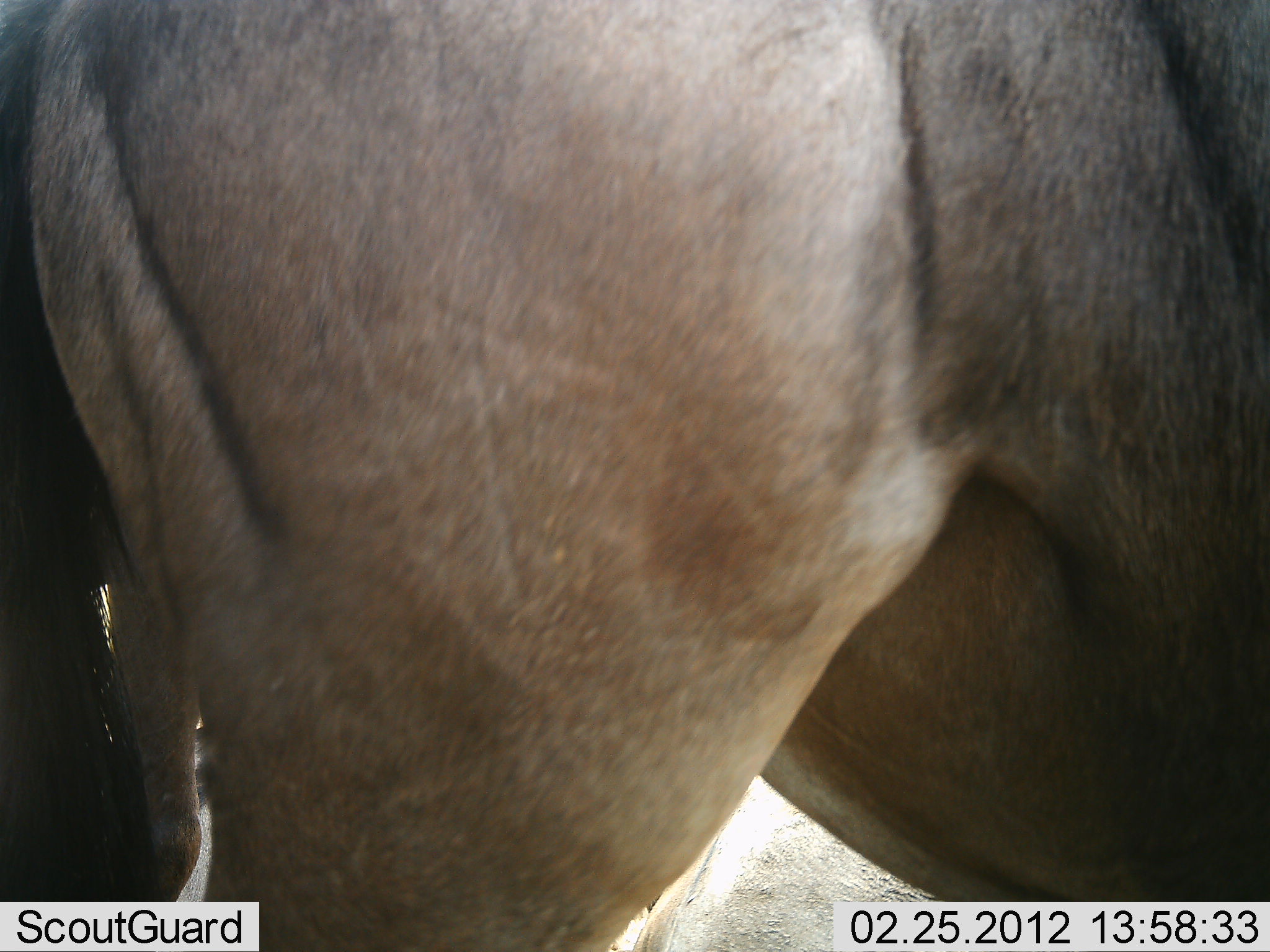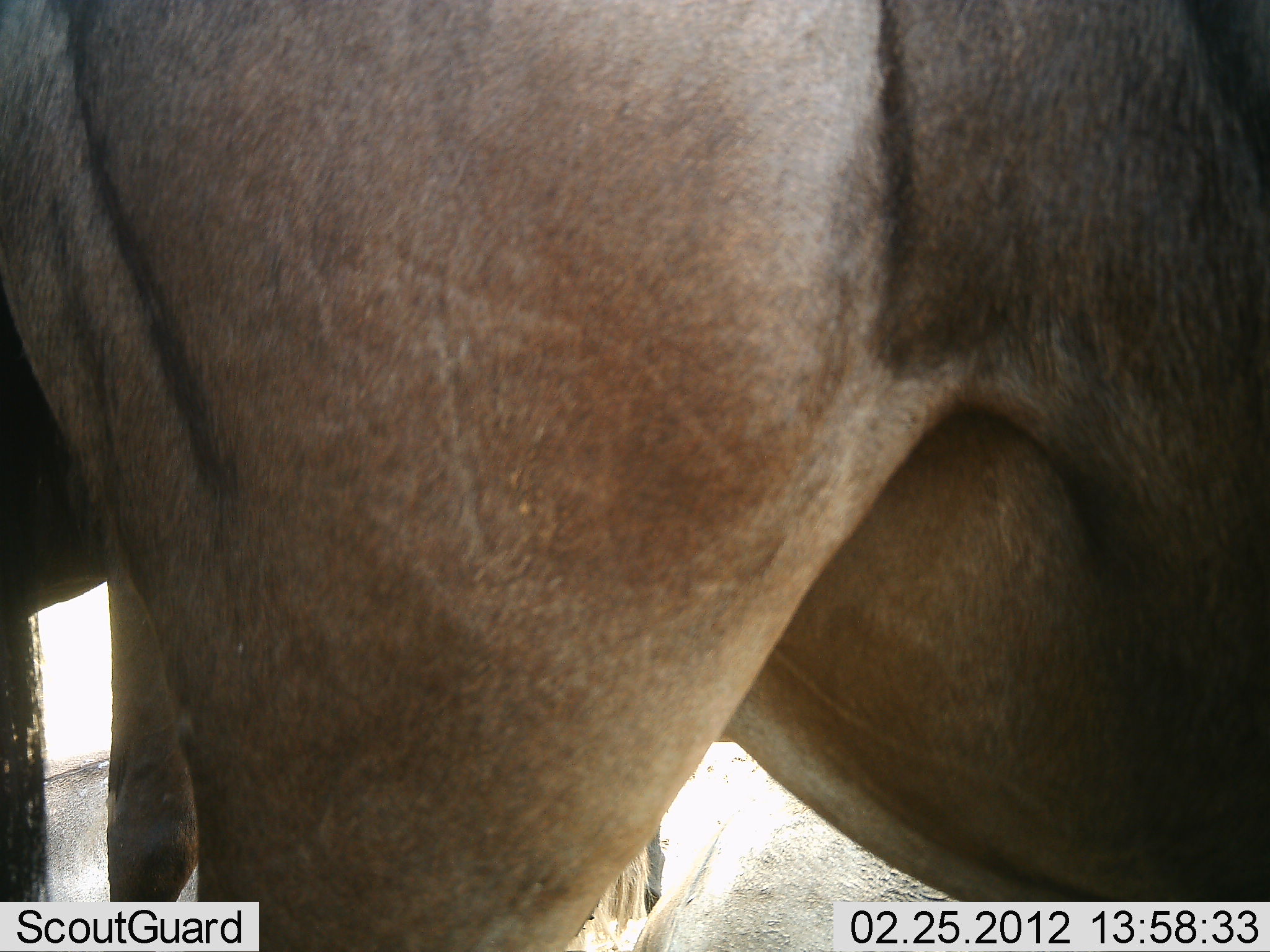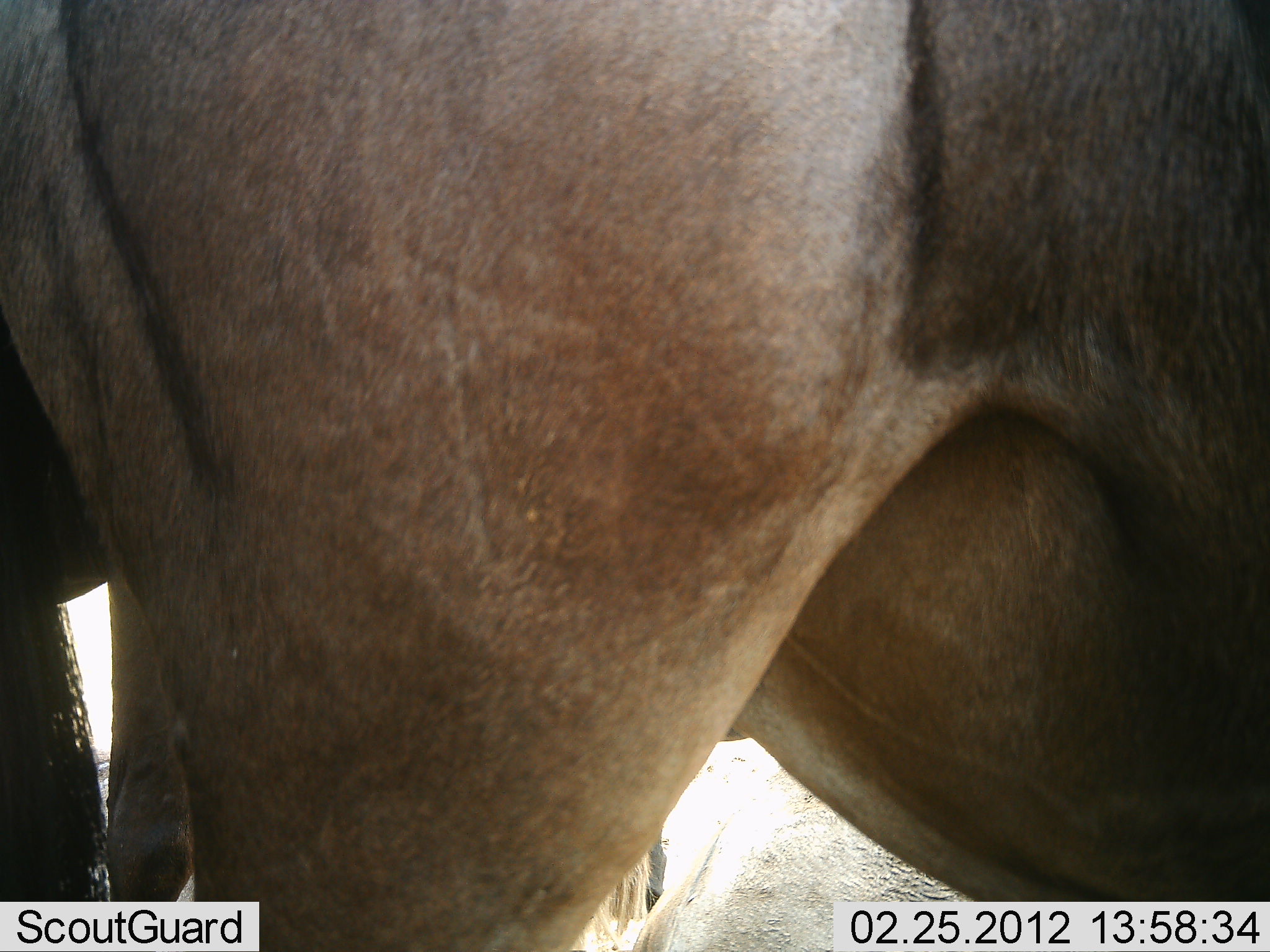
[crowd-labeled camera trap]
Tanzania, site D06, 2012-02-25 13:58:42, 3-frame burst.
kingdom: Animalia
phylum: Chordata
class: Mammalia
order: Artiodactyla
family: Bovidae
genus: Connochaetes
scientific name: Connochaetes taurinus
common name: blue wildebeest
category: wildebeest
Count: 2.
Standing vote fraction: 100%.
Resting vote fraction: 15%.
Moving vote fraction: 0%.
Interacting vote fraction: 0%.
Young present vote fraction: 0%.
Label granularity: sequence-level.